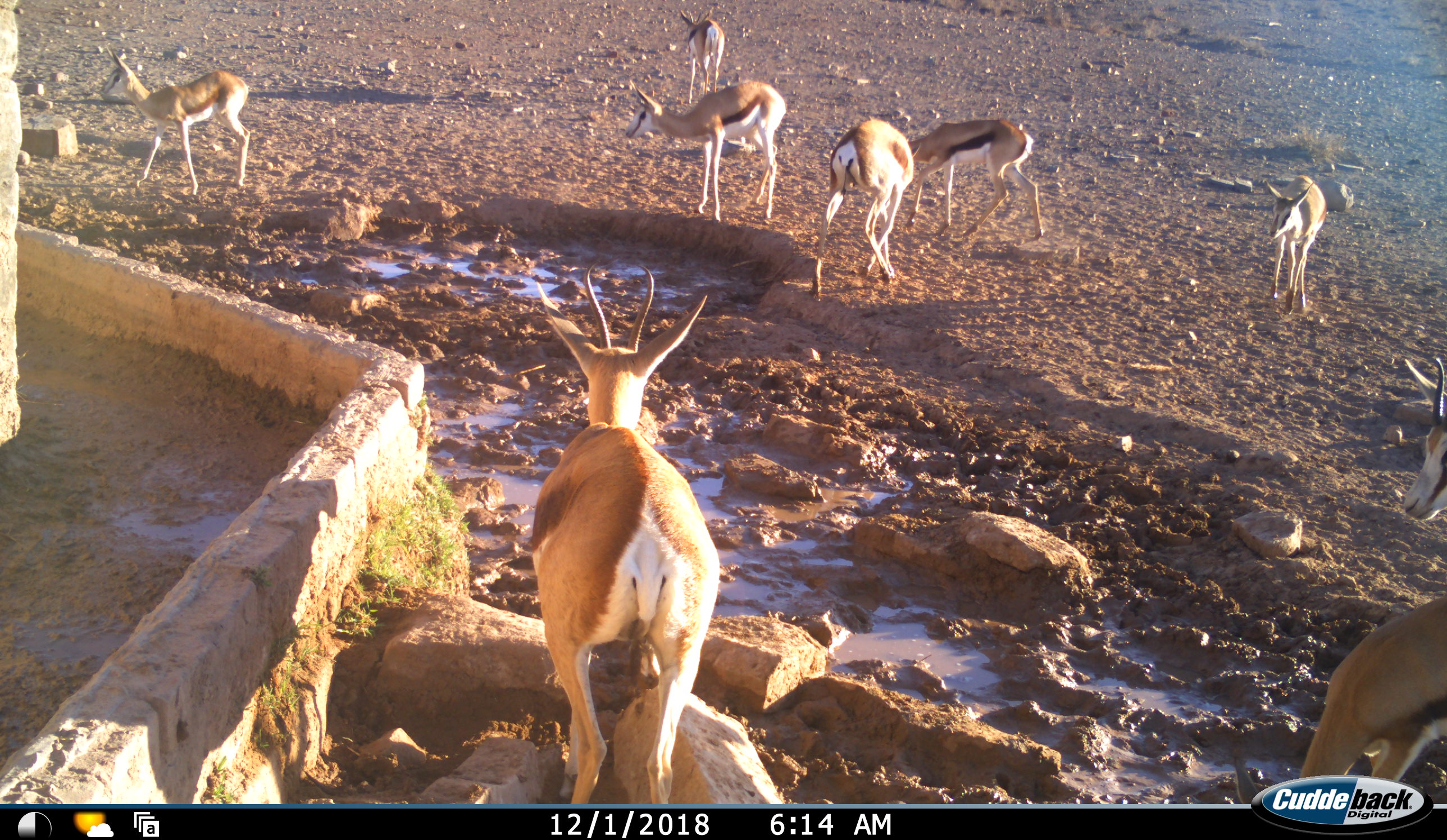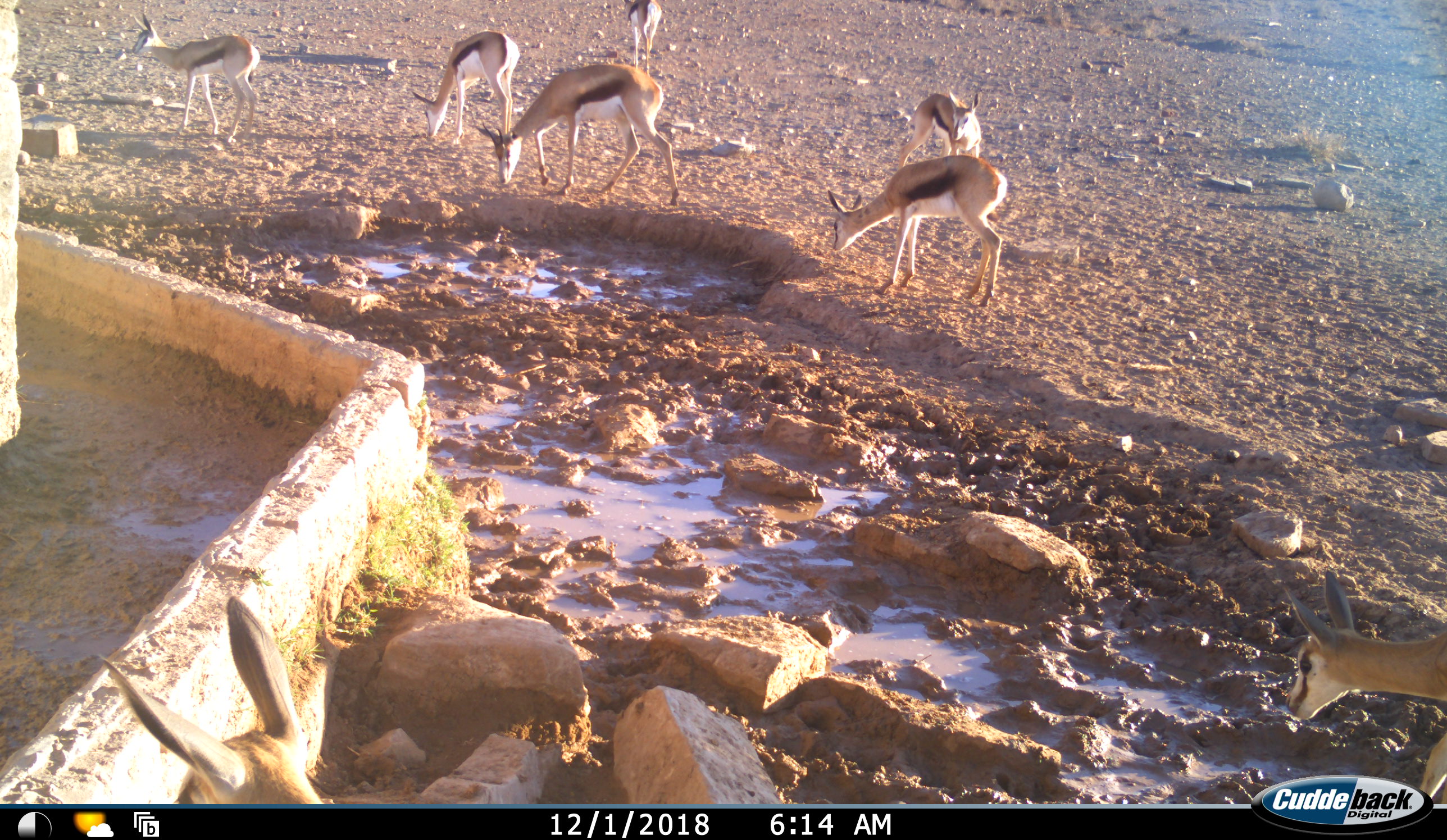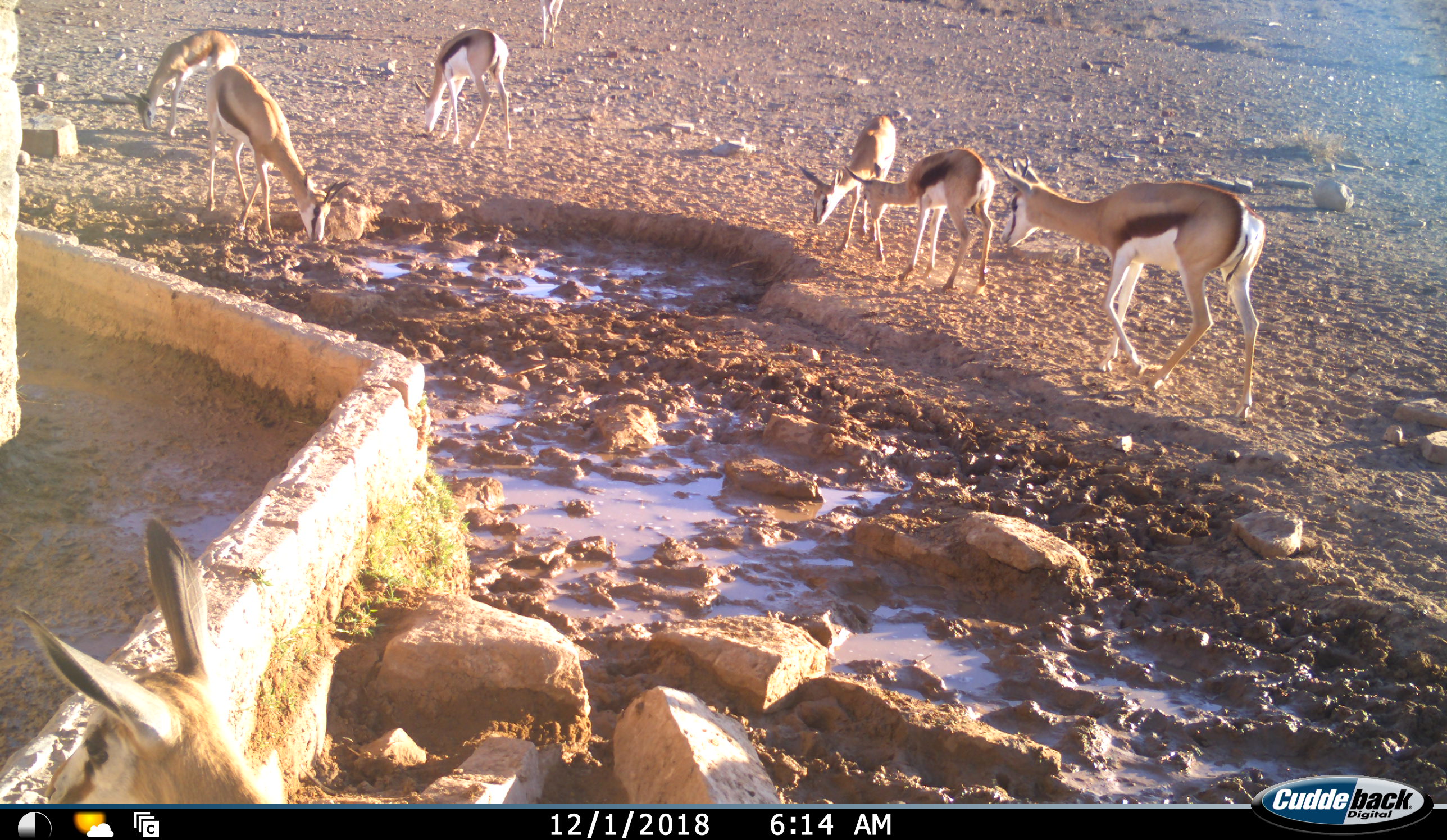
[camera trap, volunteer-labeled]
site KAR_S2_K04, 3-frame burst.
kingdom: Animalia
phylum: Chordata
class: Mammalia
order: Artiodactyla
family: Bovidae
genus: Antidorcas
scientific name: Antidorcas marsupialis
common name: springbok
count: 9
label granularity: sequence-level